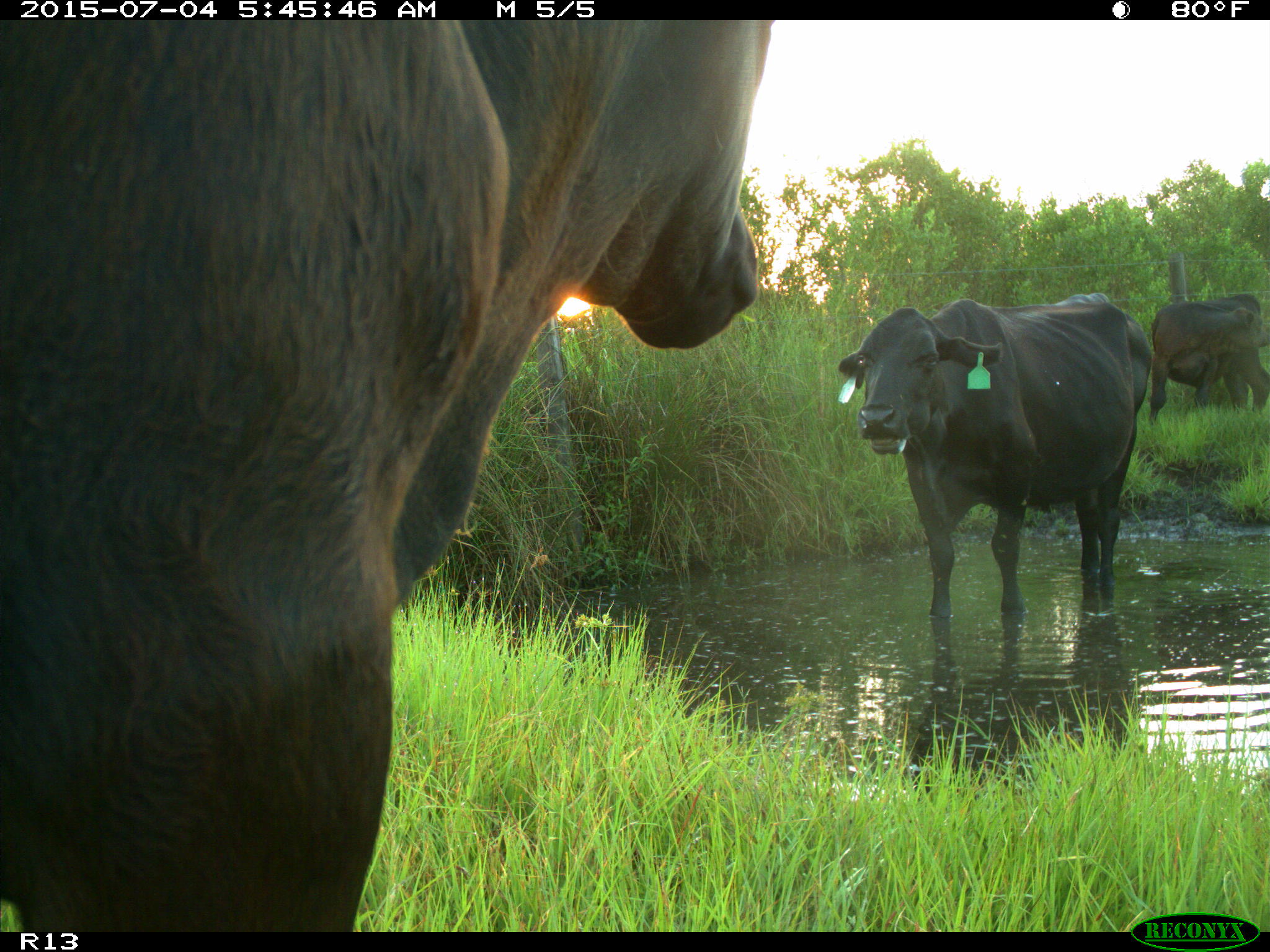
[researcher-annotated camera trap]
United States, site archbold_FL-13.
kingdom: Animalia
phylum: Chordata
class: Mammalia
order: Artiodactyla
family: Bovidae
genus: Bos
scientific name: Bos taurus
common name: domestic cow